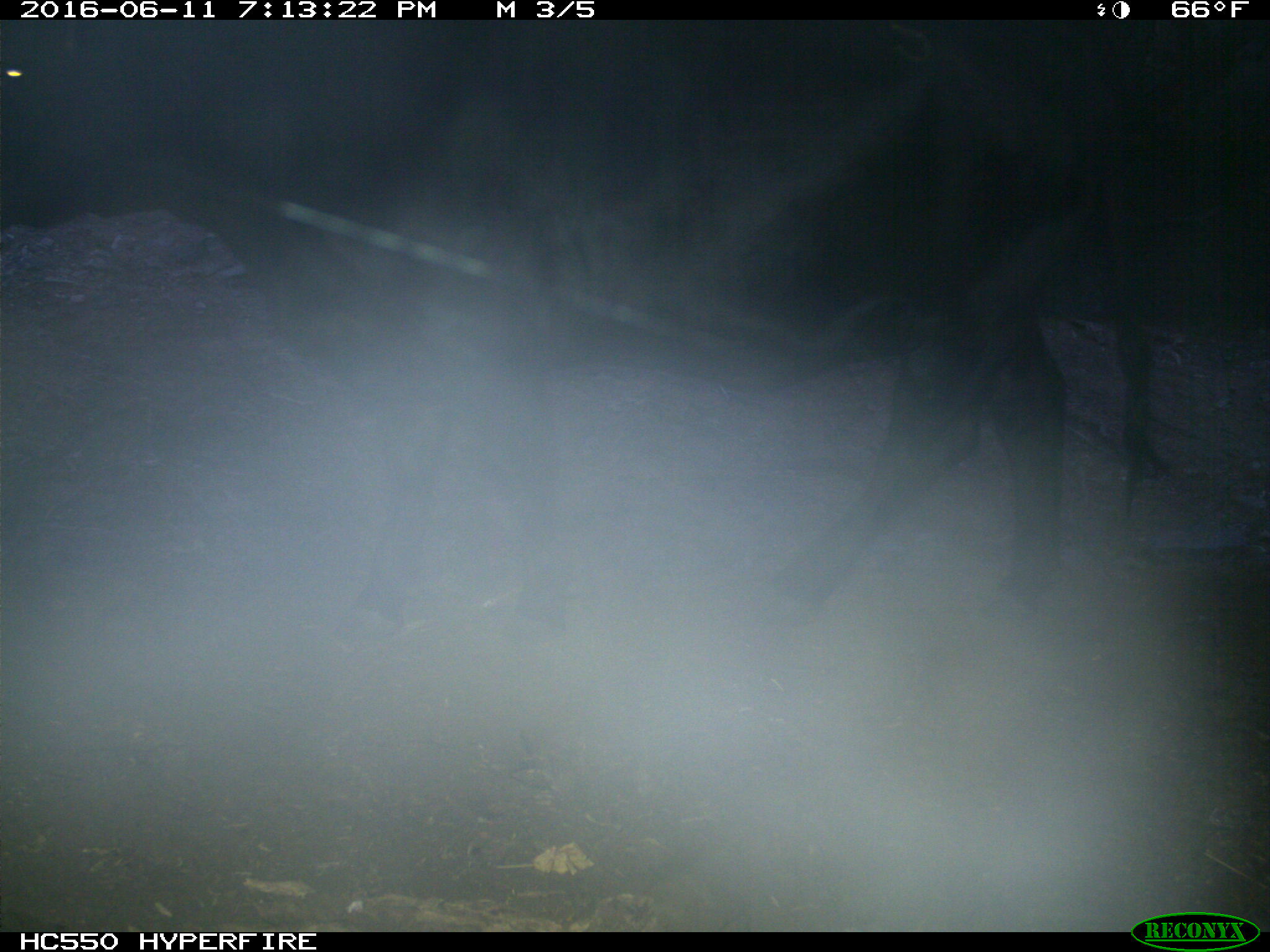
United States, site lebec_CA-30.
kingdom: Animalia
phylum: Chordata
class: Mammalia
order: Artiodactyla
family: Bovidae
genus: Bos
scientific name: Bos taurus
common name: domestic cow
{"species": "Bos taurus (domestic cow)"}